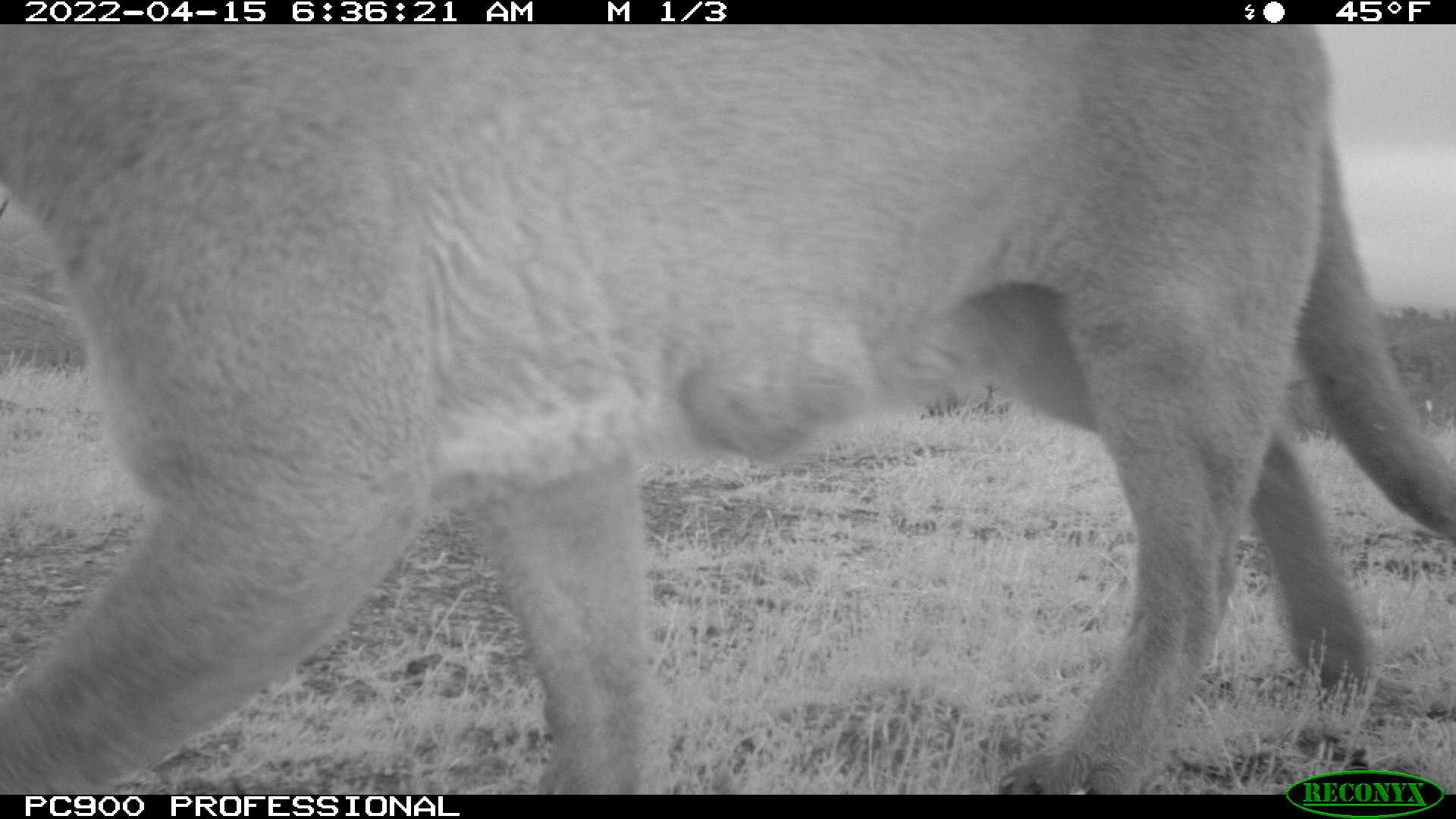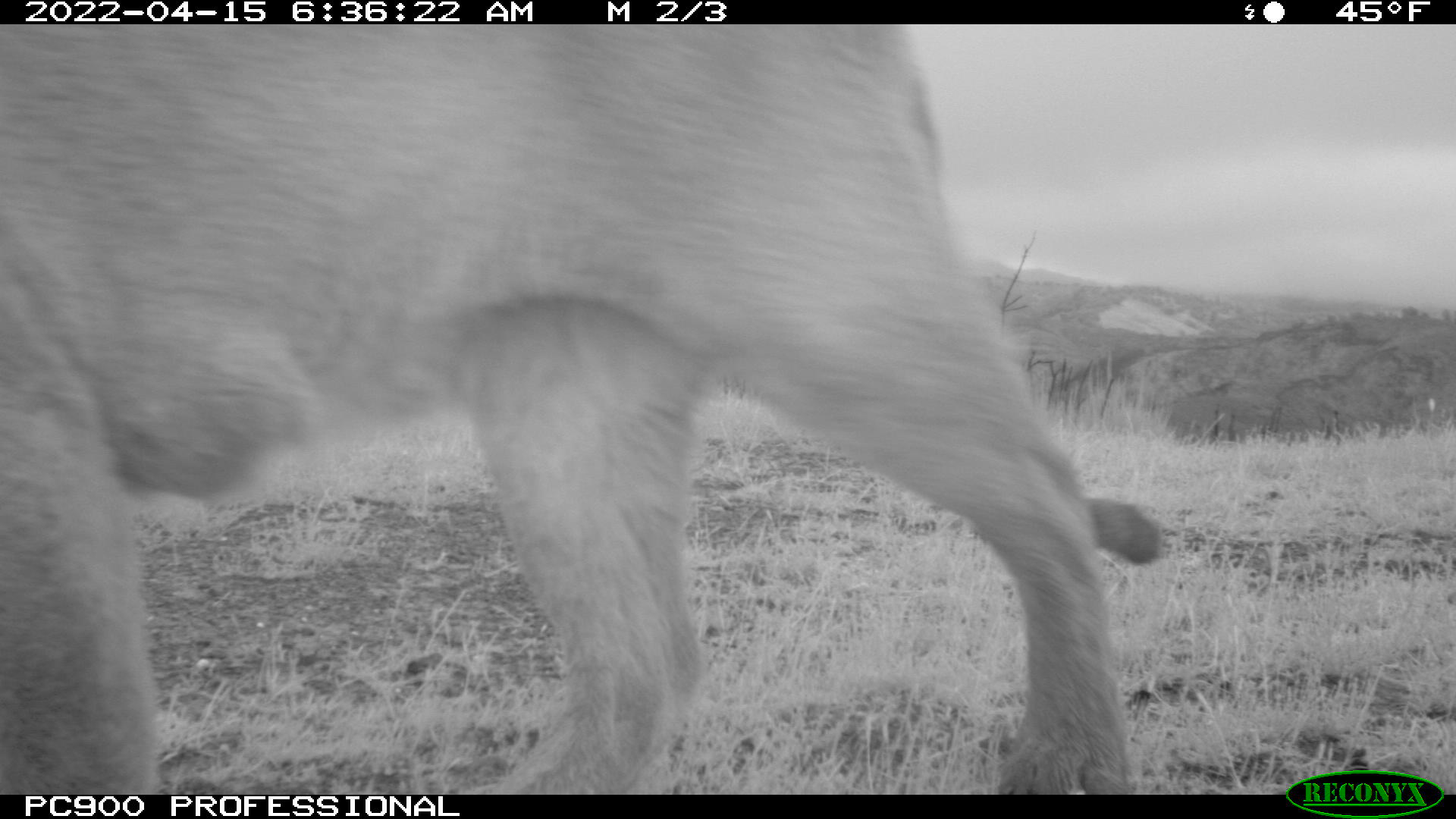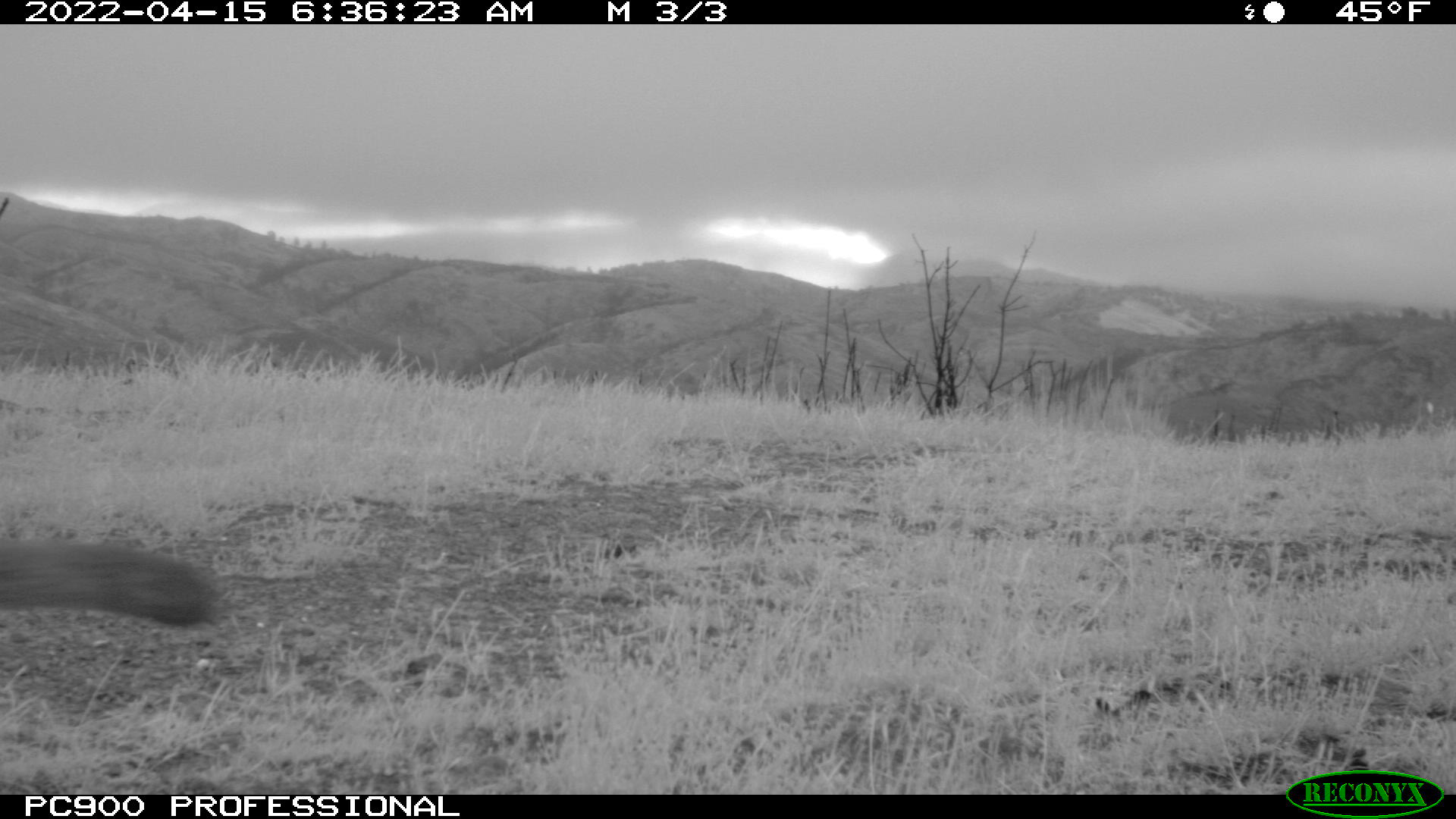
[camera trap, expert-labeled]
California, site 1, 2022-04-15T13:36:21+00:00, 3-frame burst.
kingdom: Animalia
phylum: Chordata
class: Mammalia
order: Carnivora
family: Felidae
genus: Puma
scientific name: Puma concolor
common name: puma